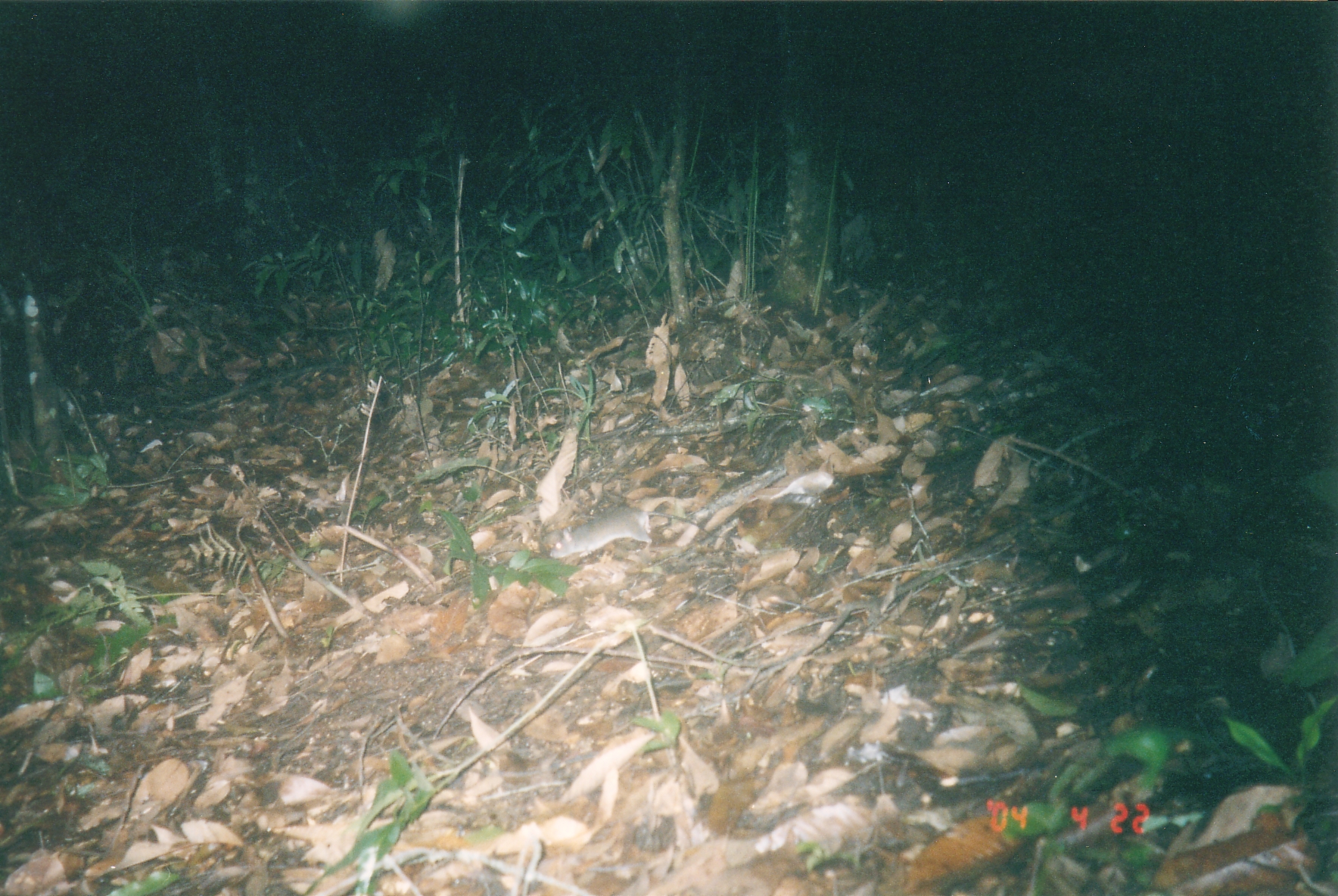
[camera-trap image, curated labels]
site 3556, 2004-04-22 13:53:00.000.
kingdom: Animalia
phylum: Chordata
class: Mammalia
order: Rodentia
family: Muridae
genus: Rattus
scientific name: Rattus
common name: rodent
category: unknown rat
Unknown rat (rodent) (Rattus), count 1.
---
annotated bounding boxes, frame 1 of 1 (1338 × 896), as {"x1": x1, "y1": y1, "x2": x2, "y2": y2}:
unknown rat: {"x1": 549, "y1": 506, "x2": 726, "y2": 560}